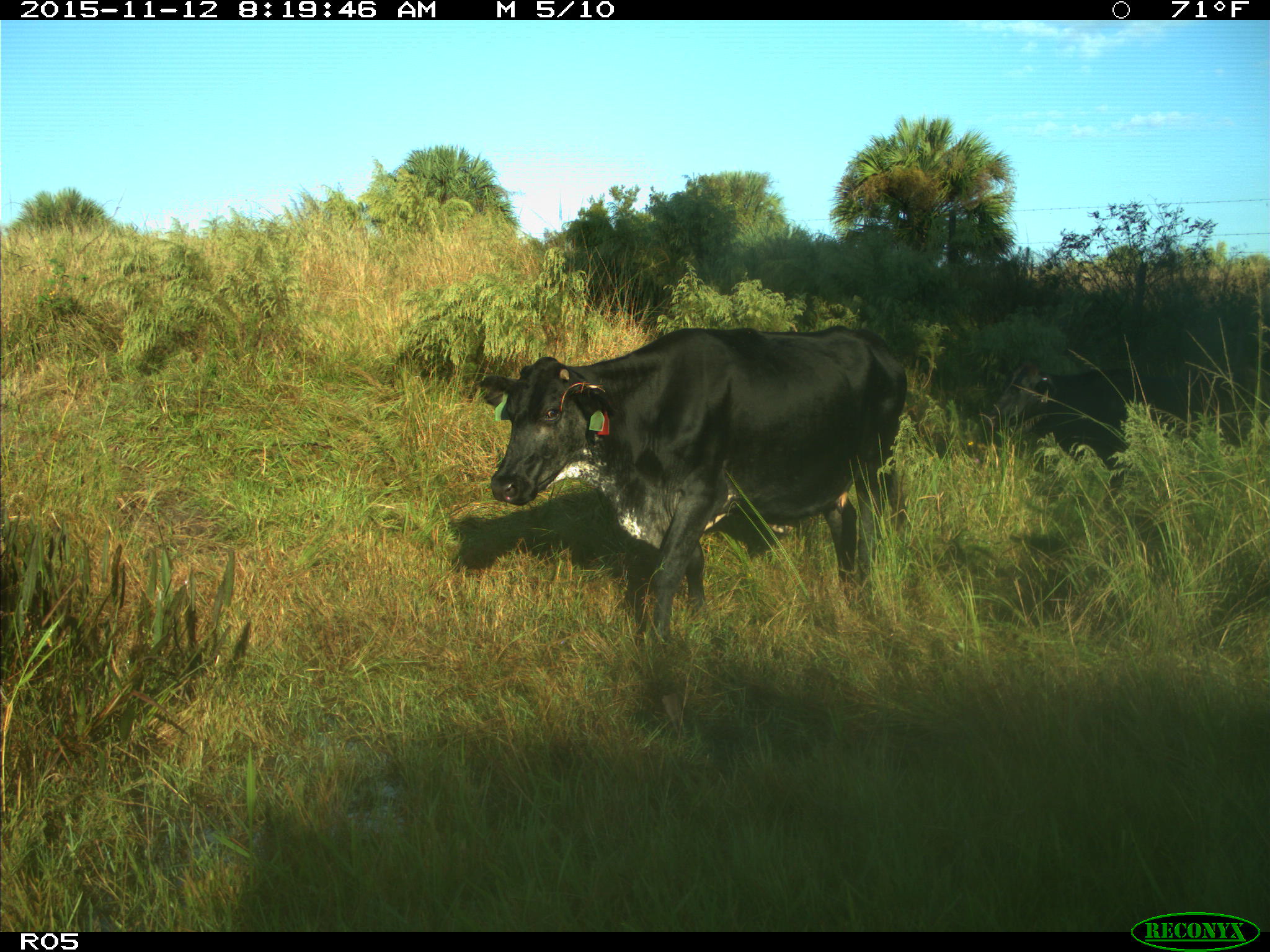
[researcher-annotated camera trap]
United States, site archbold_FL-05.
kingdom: Animalia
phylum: Chordata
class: Mammalia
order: Artiodactyla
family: Bovidae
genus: Bos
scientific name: Bos taurus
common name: domestic cow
Bos taurus (domestic cow).